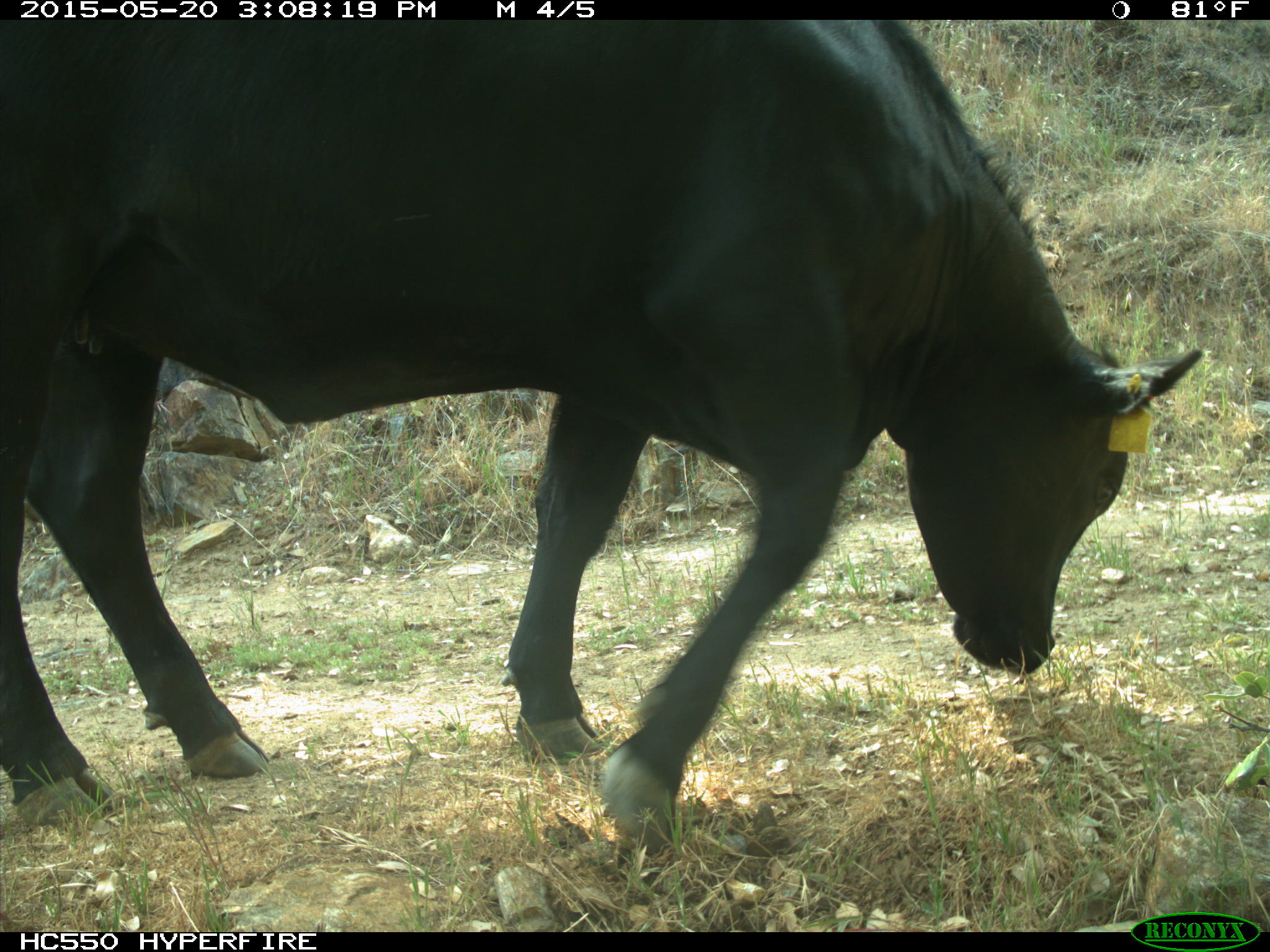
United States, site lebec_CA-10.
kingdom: Animalia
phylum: Chordata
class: Mammalia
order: Artiodactyla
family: Bovidae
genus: Bos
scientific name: Bos taurus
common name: domestic cow